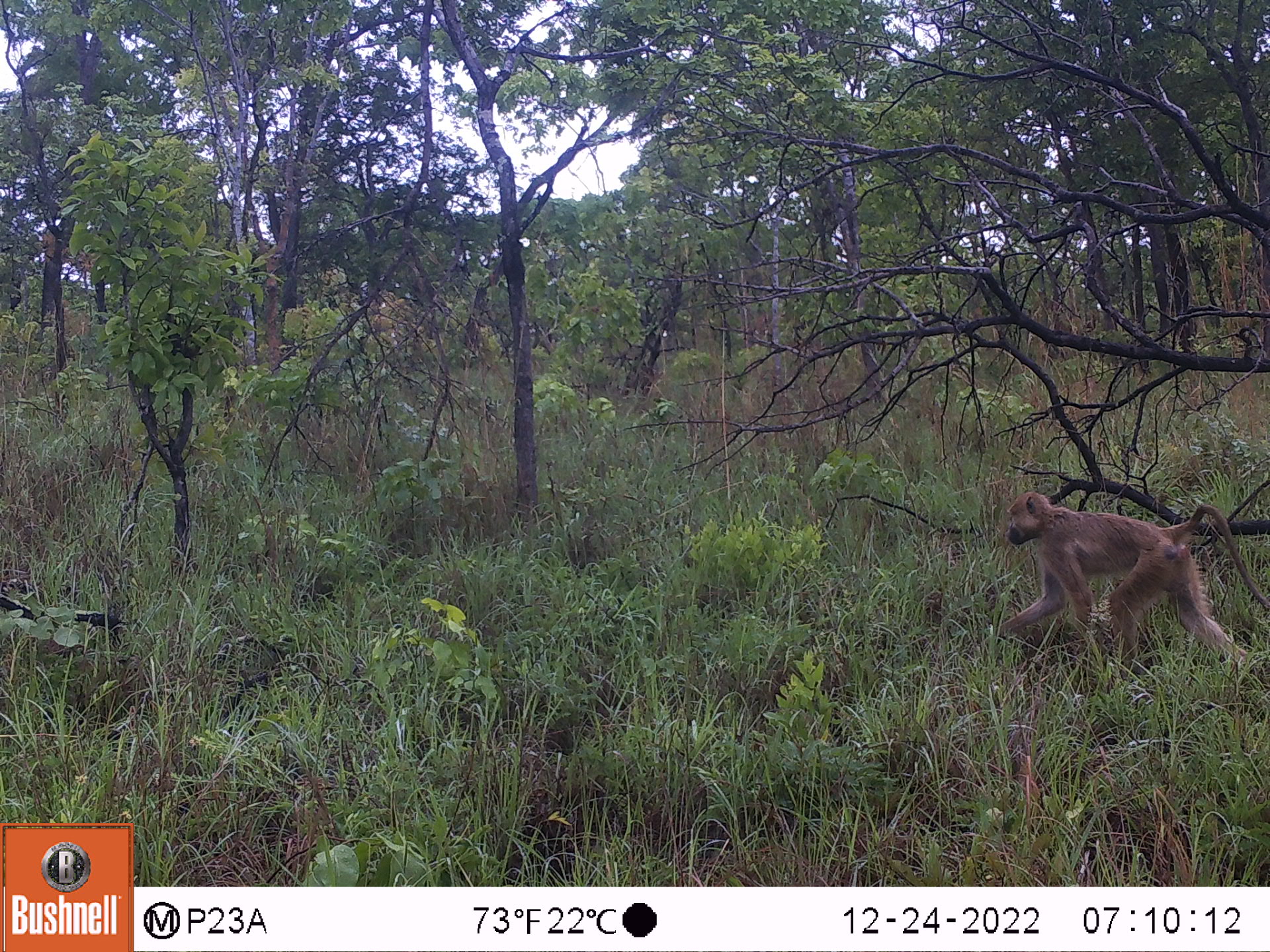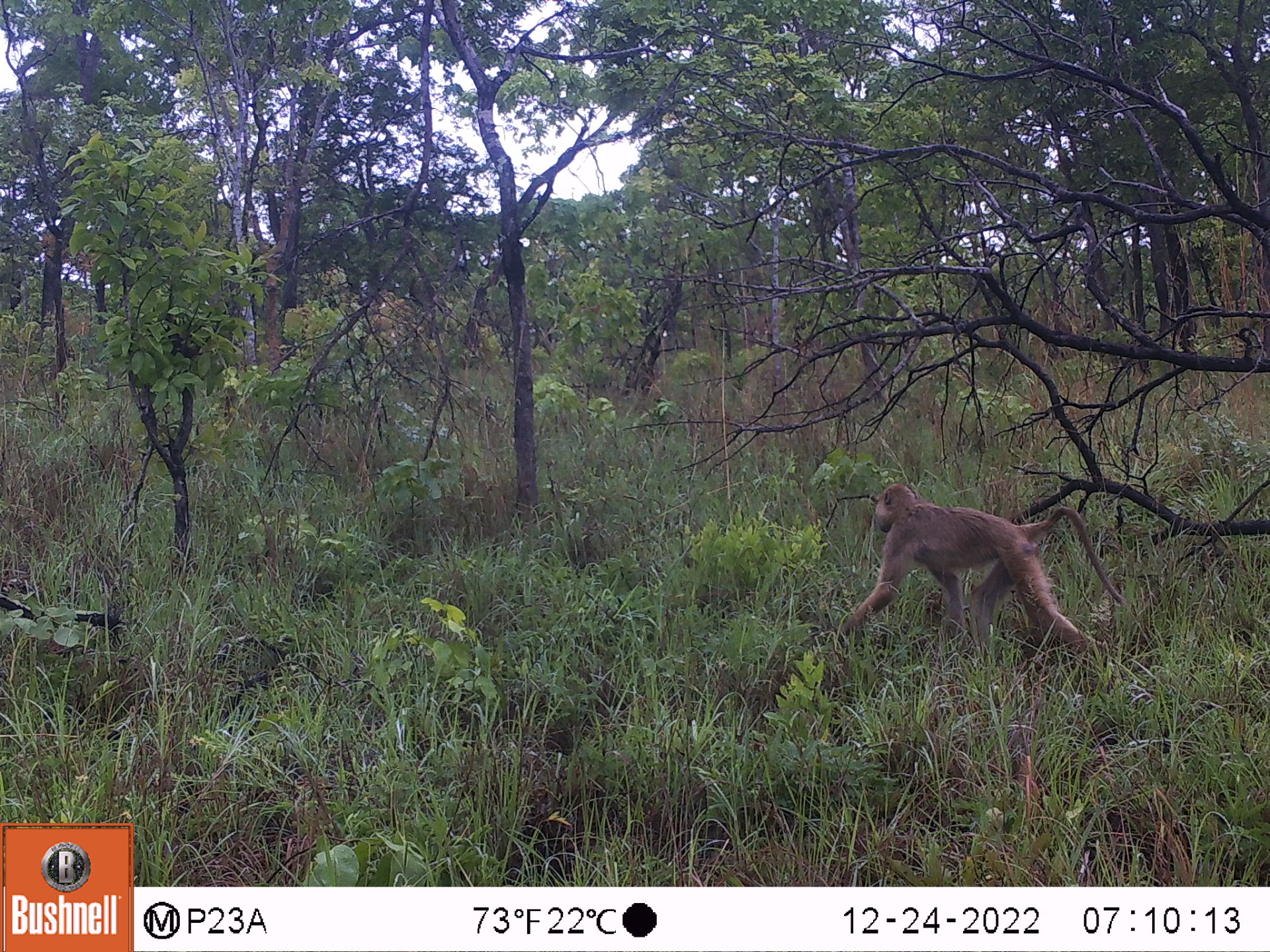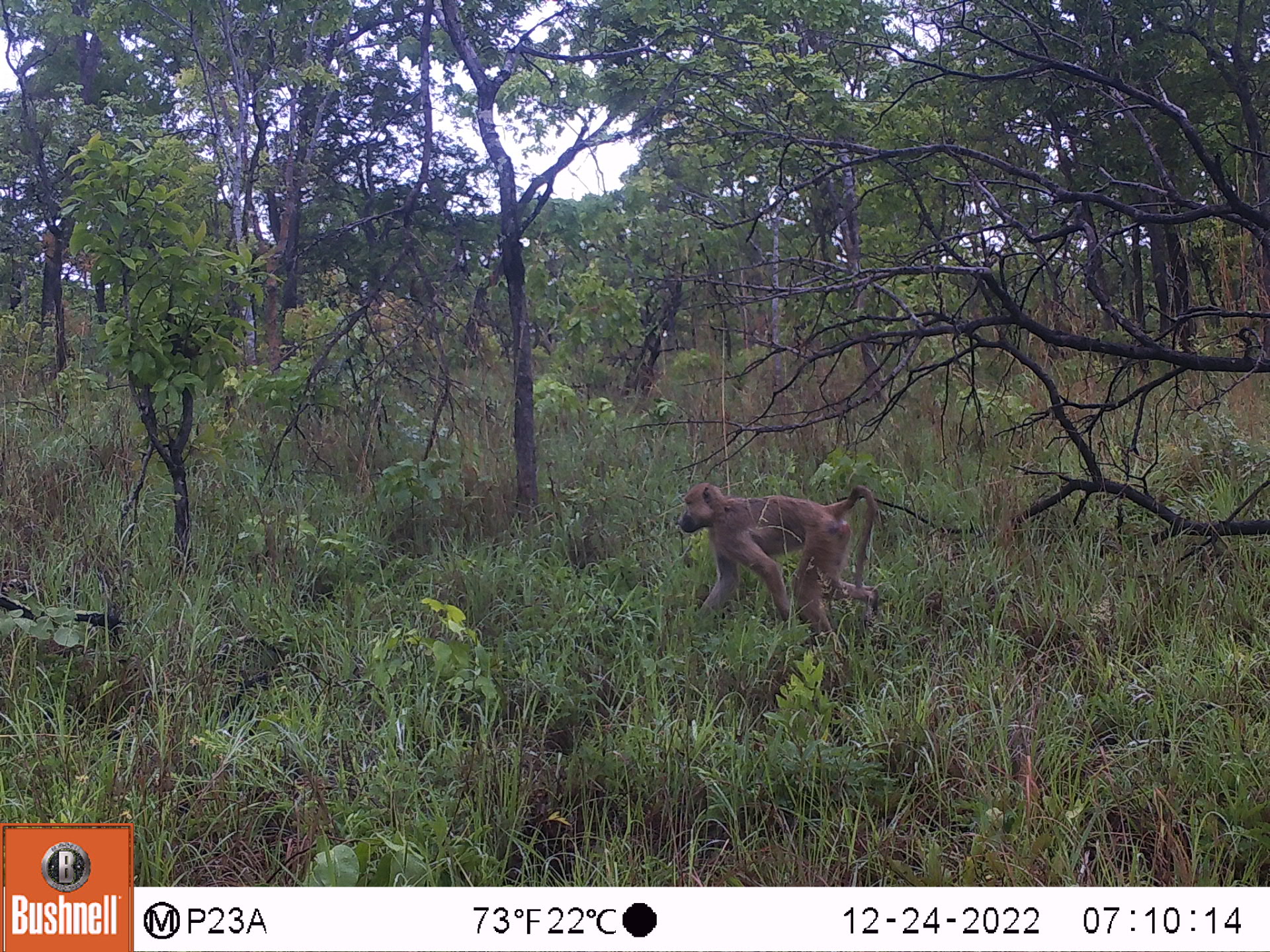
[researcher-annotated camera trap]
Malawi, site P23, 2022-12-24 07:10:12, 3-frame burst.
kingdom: Animalia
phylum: Chordata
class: Mammalia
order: Primates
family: Cercopithecidae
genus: Papio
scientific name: Papio cynocephalus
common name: yellow baboon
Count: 1.